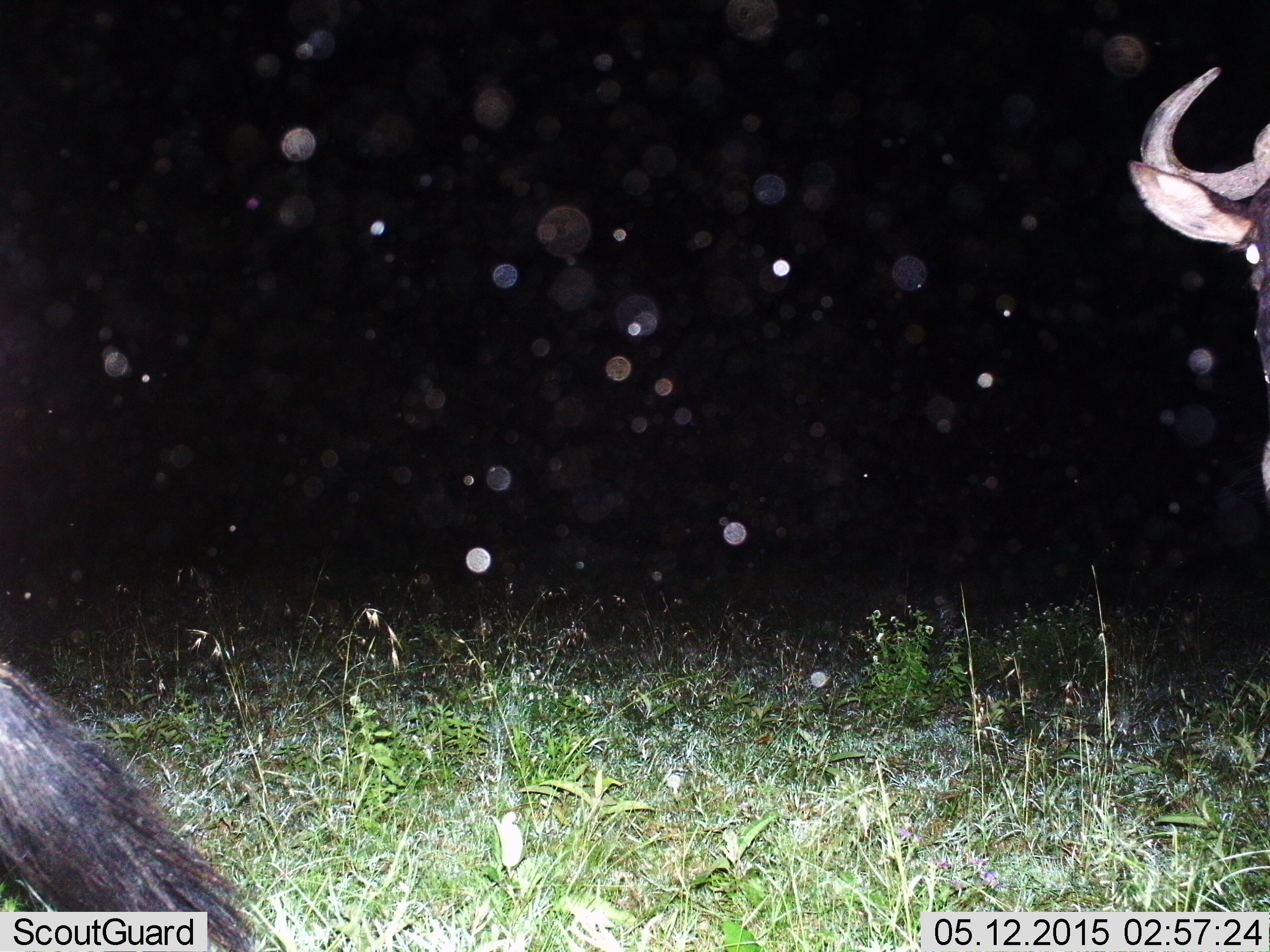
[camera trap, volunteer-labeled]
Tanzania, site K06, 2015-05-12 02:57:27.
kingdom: Animalia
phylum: Chordata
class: Mammalia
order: Artiodactyla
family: Bovidae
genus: Connochaetes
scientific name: Connochaetes taurinus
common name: blue wildebeest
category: wildebeest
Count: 2.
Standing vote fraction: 90%.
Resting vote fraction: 20%.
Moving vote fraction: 10%.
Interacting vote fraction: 0%.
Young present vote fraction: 0%.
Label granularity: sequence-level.